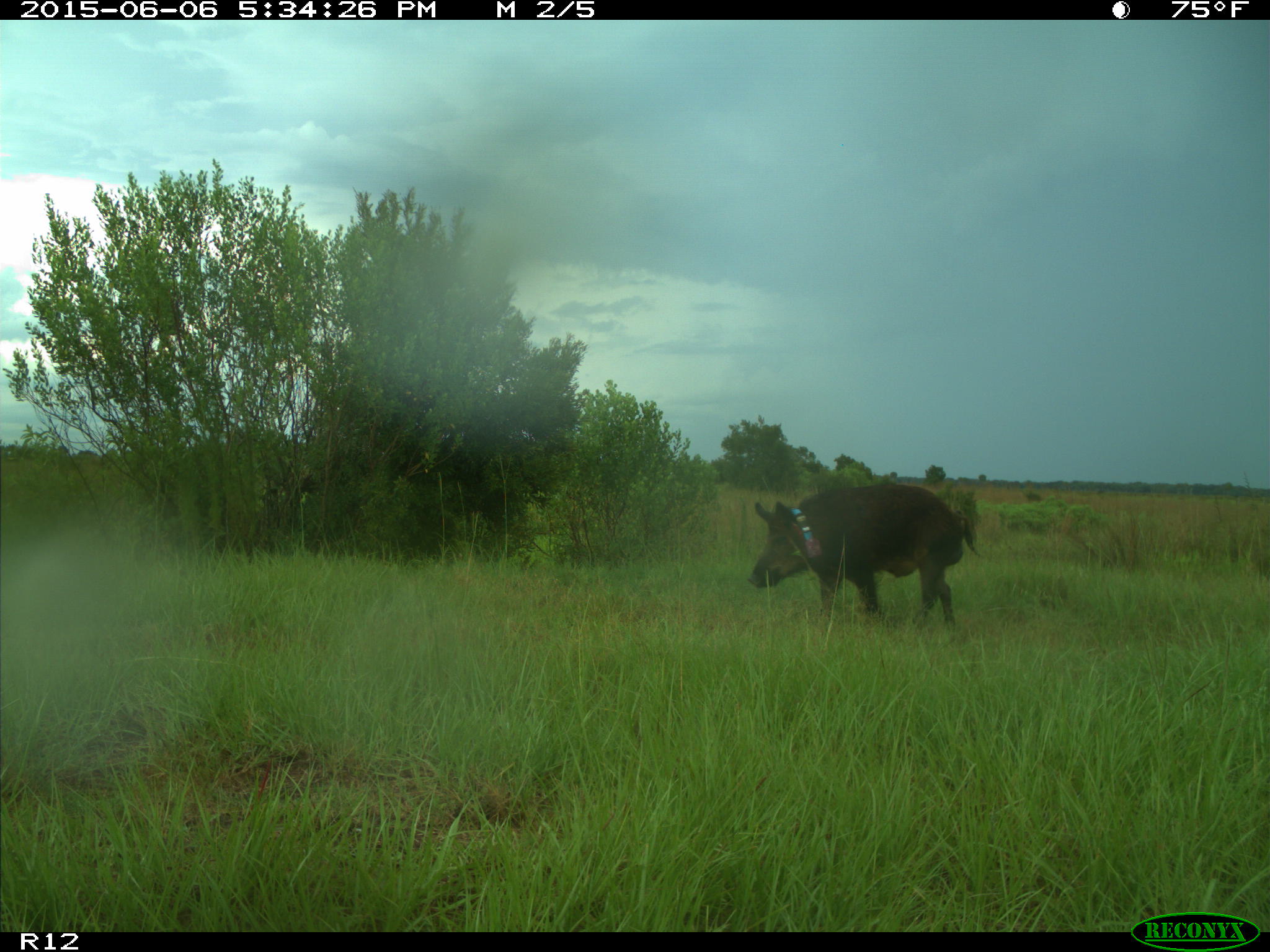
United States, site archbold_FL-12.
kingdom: Animalia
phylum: Chordata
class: Mammalia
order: Artiodactyla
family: Suidae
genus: Sus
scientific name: Sus scrofa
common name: wild boar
Sus scrofa (wild boar).